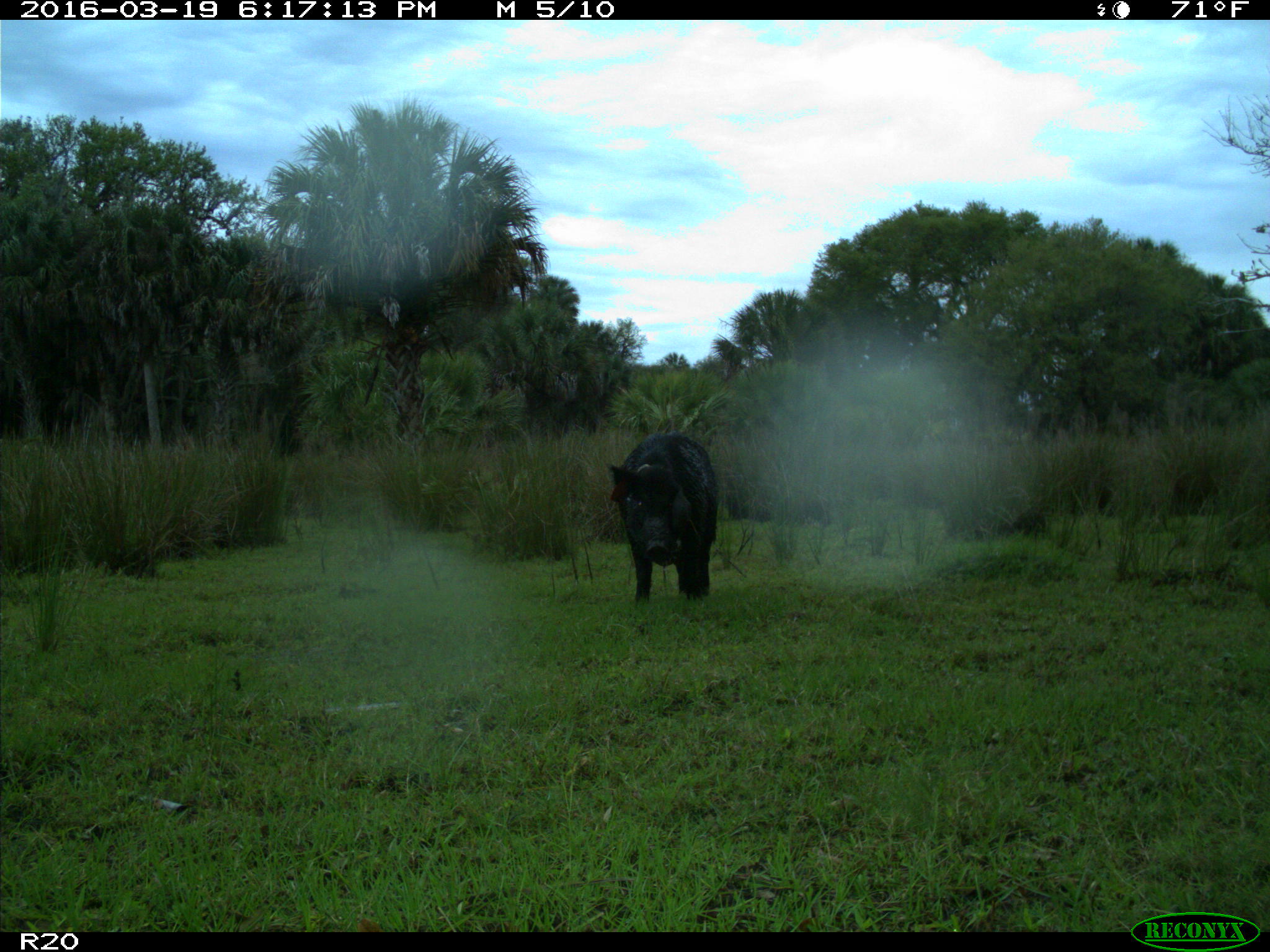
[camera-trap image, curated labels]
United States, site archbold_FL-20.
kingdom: Animalia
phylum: Chordata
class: Mammalia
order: Artiodactyla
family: Suidae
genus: Sus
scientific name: Sus scrofa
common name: wild boar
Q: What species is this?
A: Sus scrofa (wild boar).